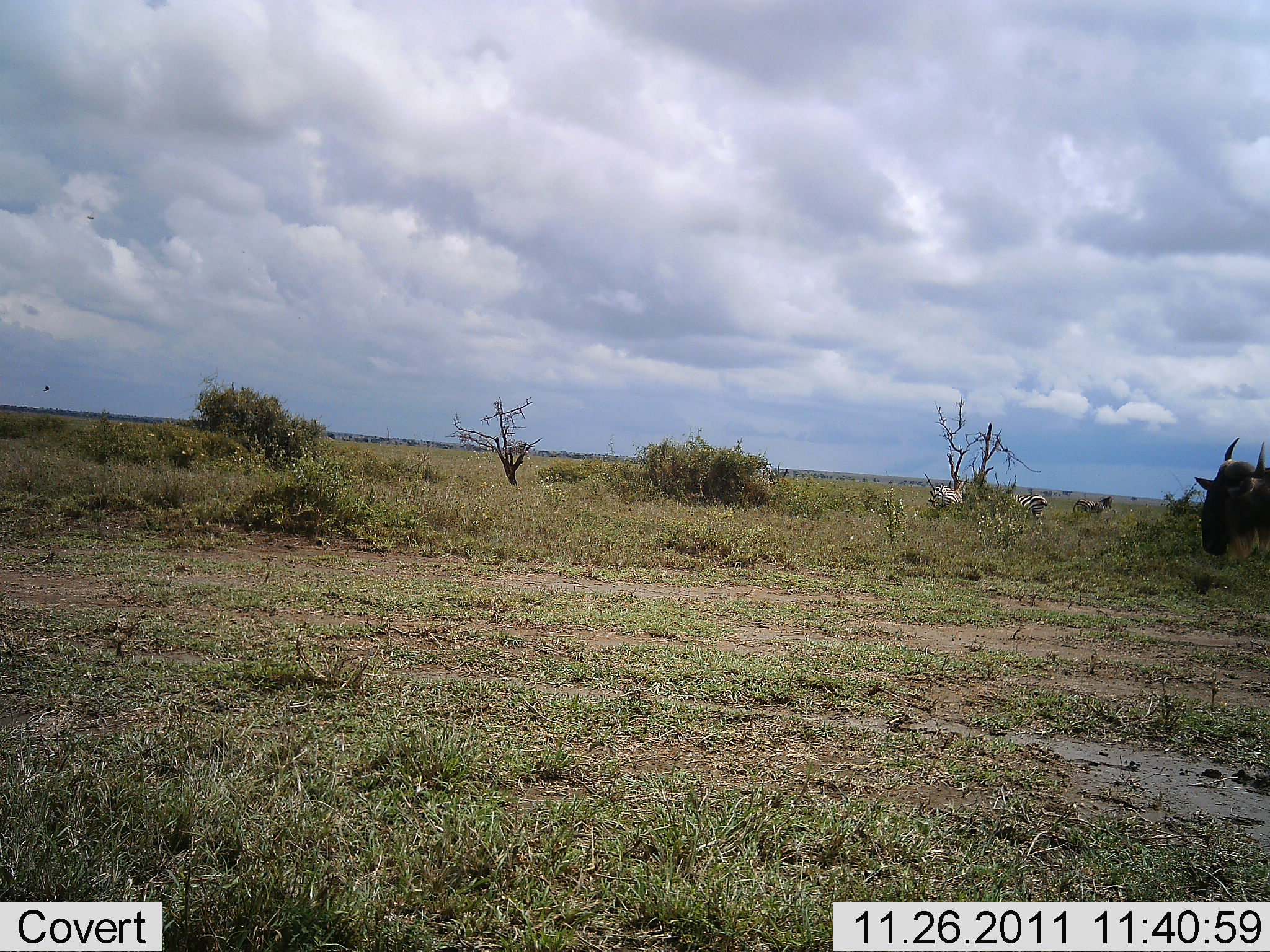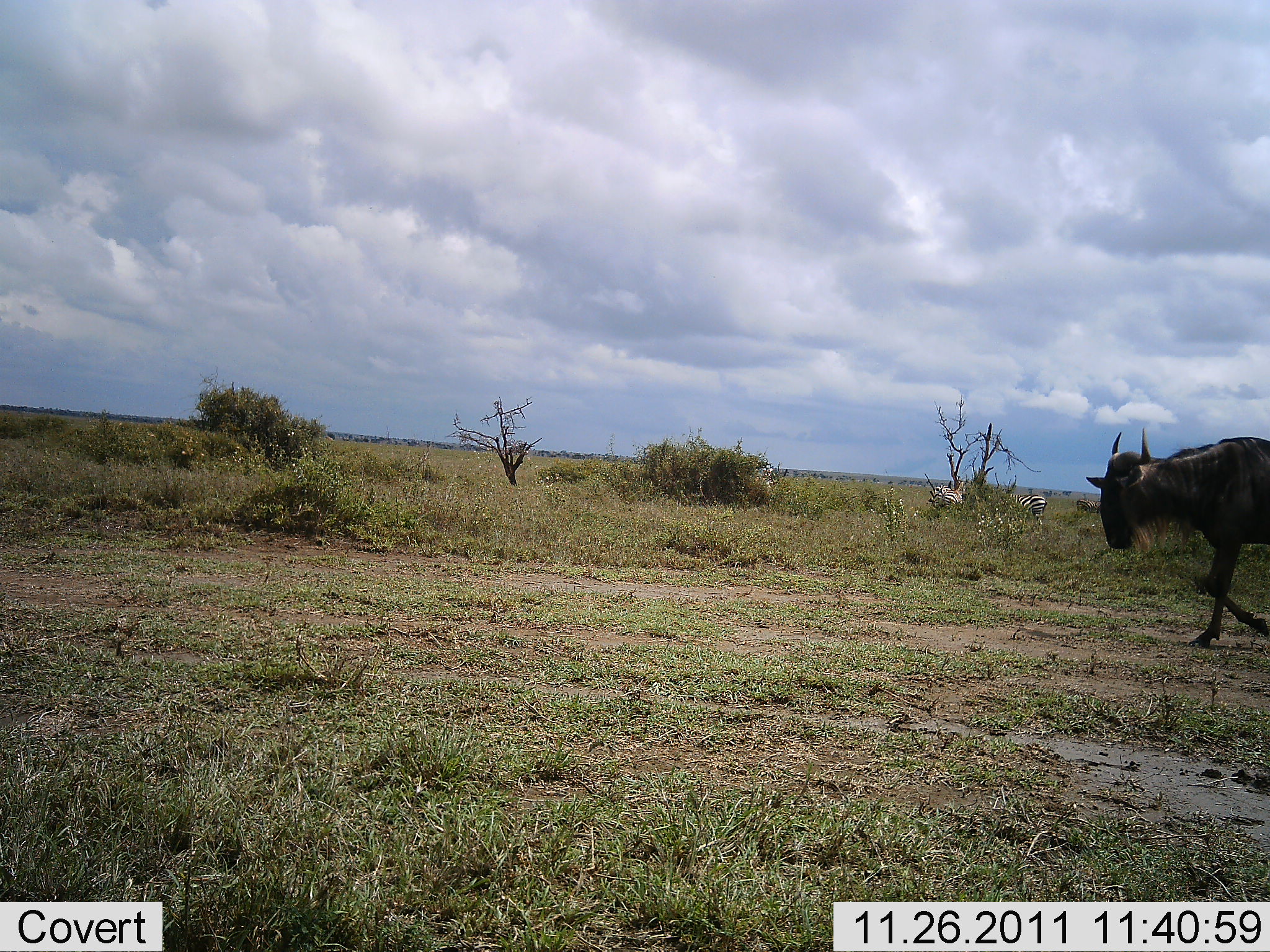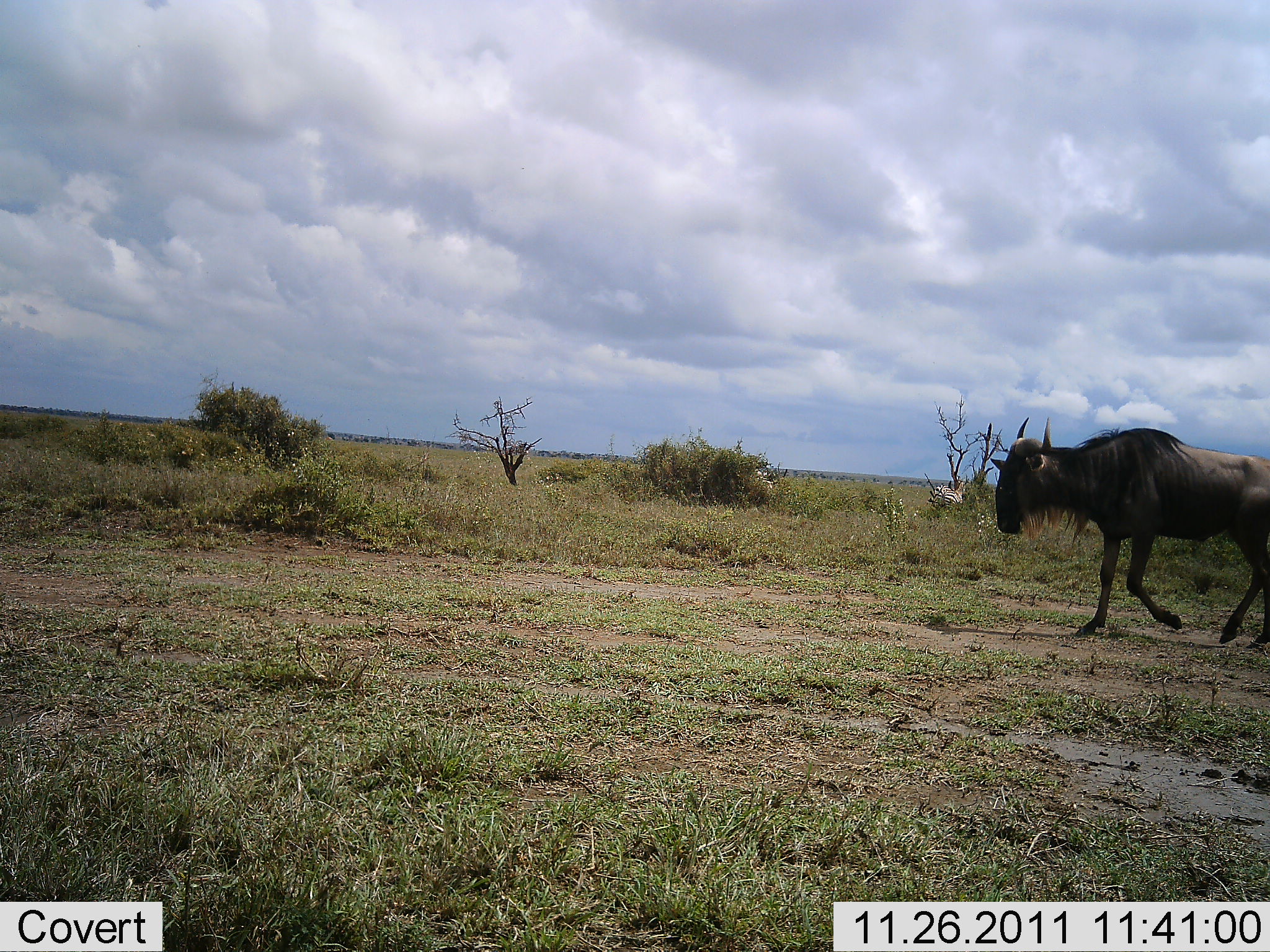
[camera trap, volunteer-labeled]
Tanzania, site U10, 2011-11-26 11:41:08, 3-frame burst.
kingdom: Animalia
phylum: Chordata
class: Mammalia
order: Artiodactyla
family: Bovidae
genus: Connochaetes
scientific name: Connochaetes taurinus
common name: blue wildebeest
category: wildebeest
Wildebeest (blue wildebeest) (Connochaetes taurinus), count 1. Behavior (volunteer vote fractions): standing 0%, resting 0%, moving 100%, interacting 0%. Young present (vote fraction): 0%. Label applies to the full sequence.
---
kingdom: Animalia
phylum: Chordata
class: Mammalia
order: Perissodactyla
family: Equidae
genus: Equus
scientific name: Equus quagga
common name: plains zebra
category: zebra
Zebra (plains zebra) (Equus quagga), count 3. Behavior (volunteer vote fractions): standing 100%, resting 0%, moving 0%, interacting 0%. Young present (vote fraction): 0%. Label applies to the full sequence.